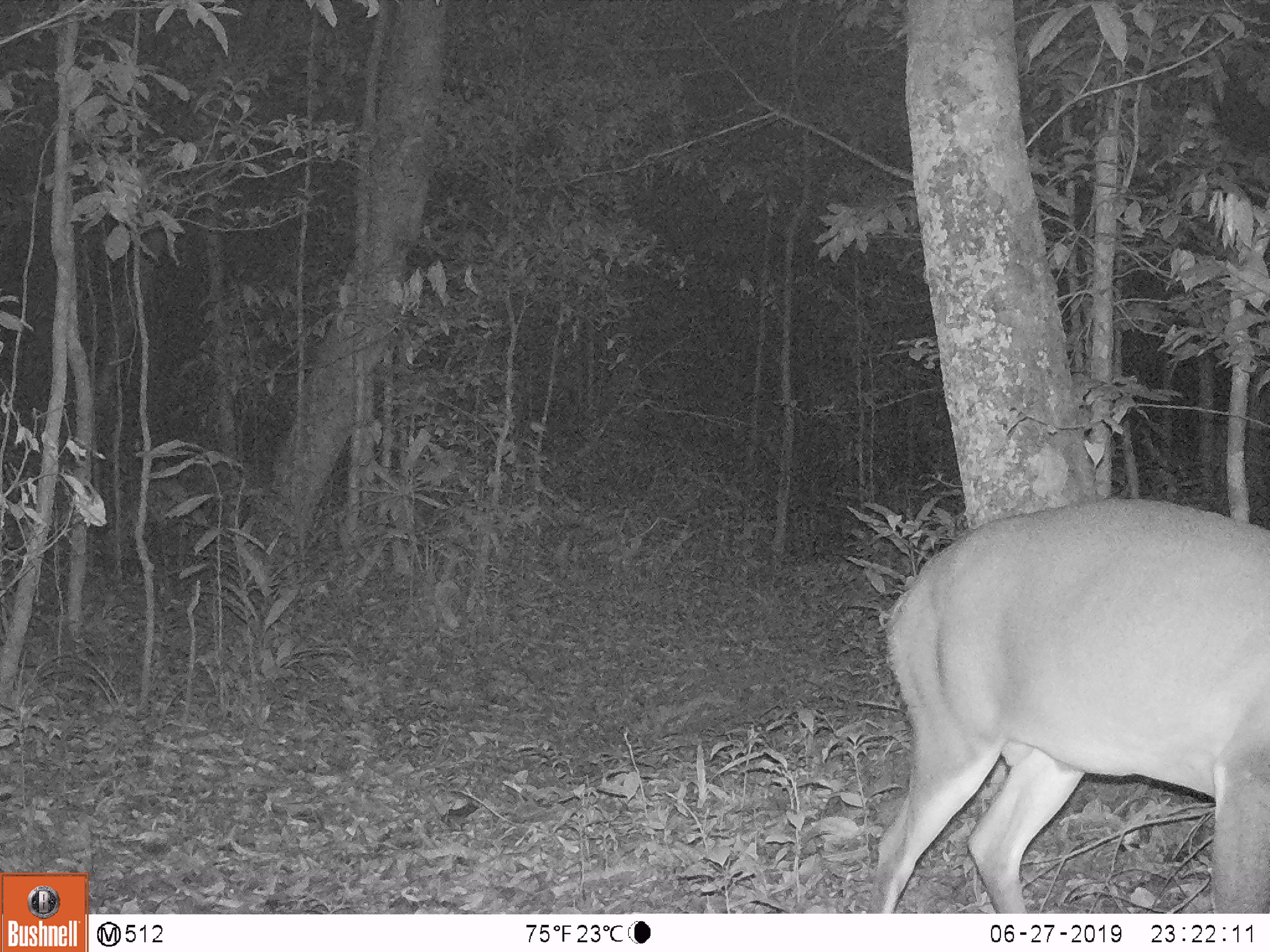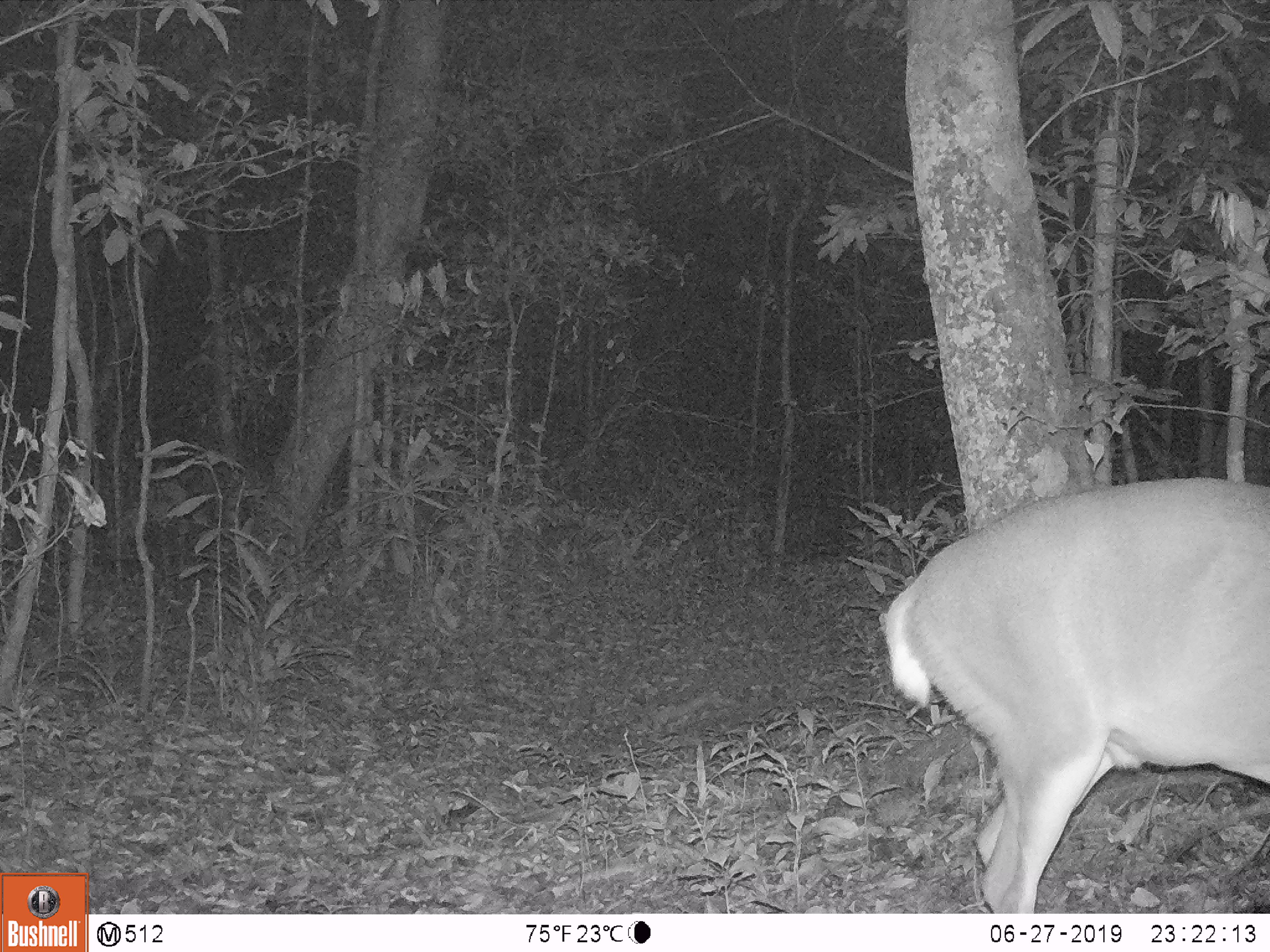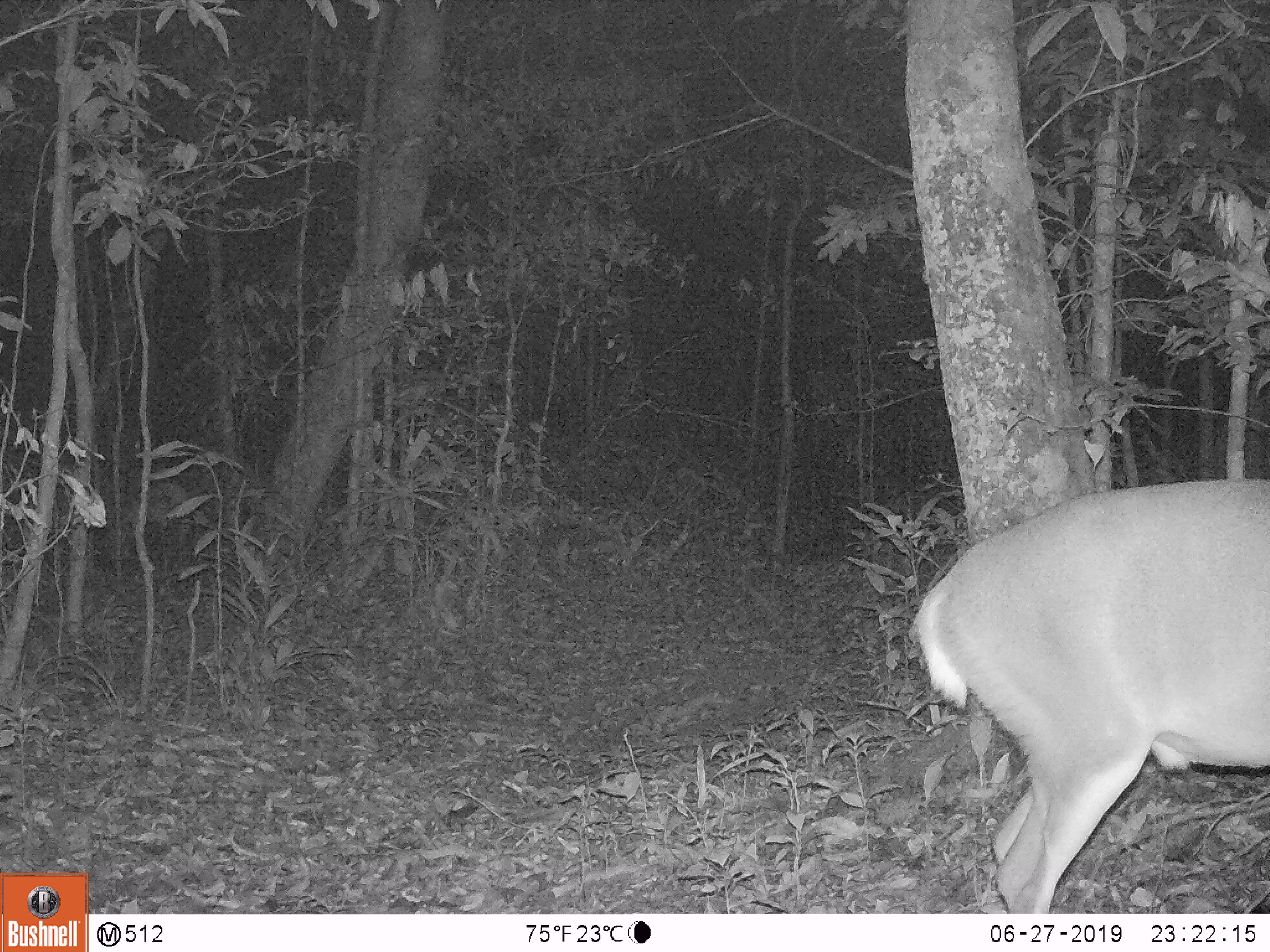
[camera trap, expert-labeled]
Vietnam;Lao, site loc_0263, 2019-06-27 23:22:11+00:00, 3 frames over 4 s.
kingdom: Animalia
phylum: Chordata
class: Mammalia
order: Artiodactyla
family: Cervidae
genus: Muntiacus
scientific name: Muntiacus vuquangensis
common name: large-antlered muntjac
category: large antlered muntjac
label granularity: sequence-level